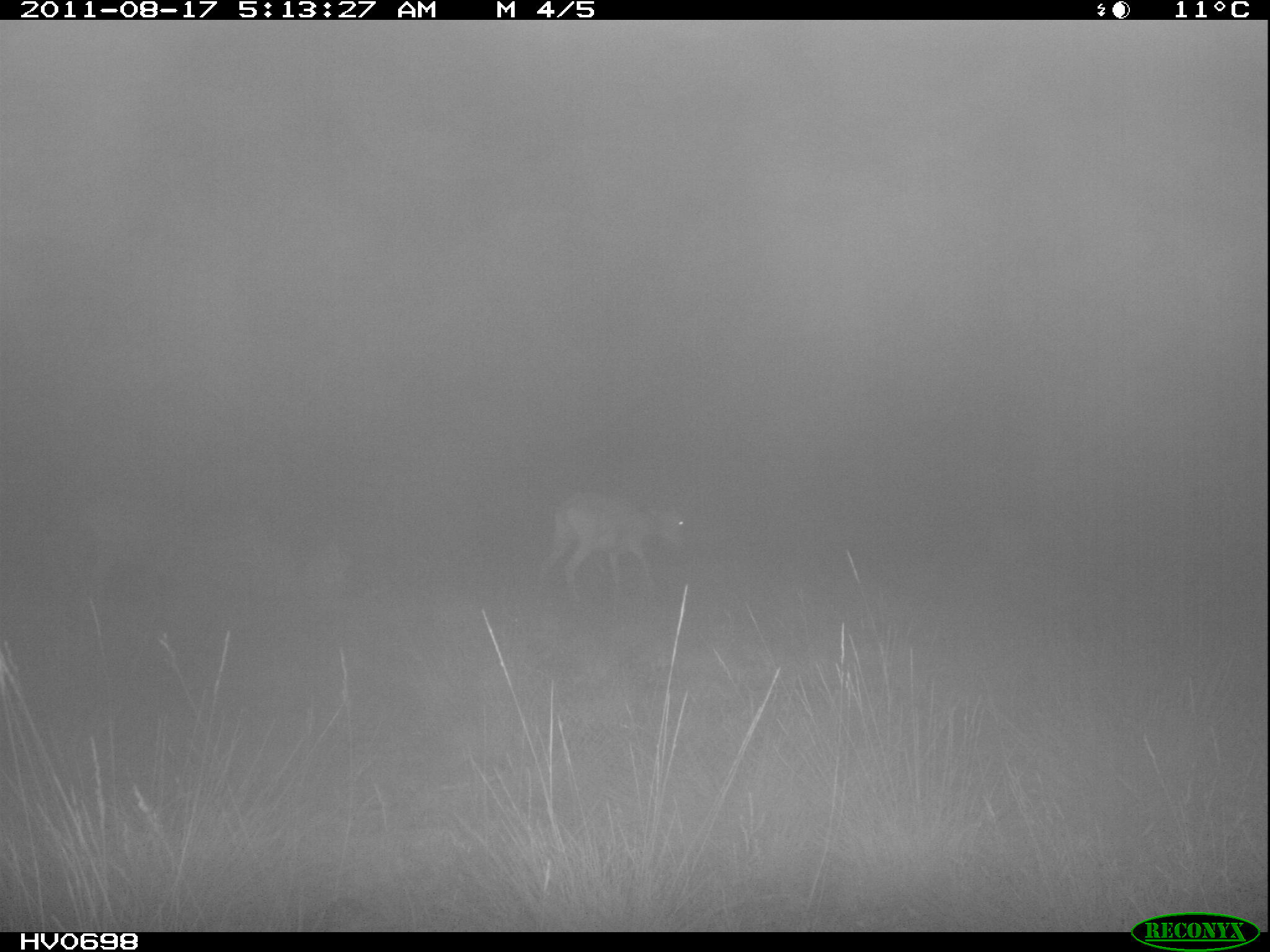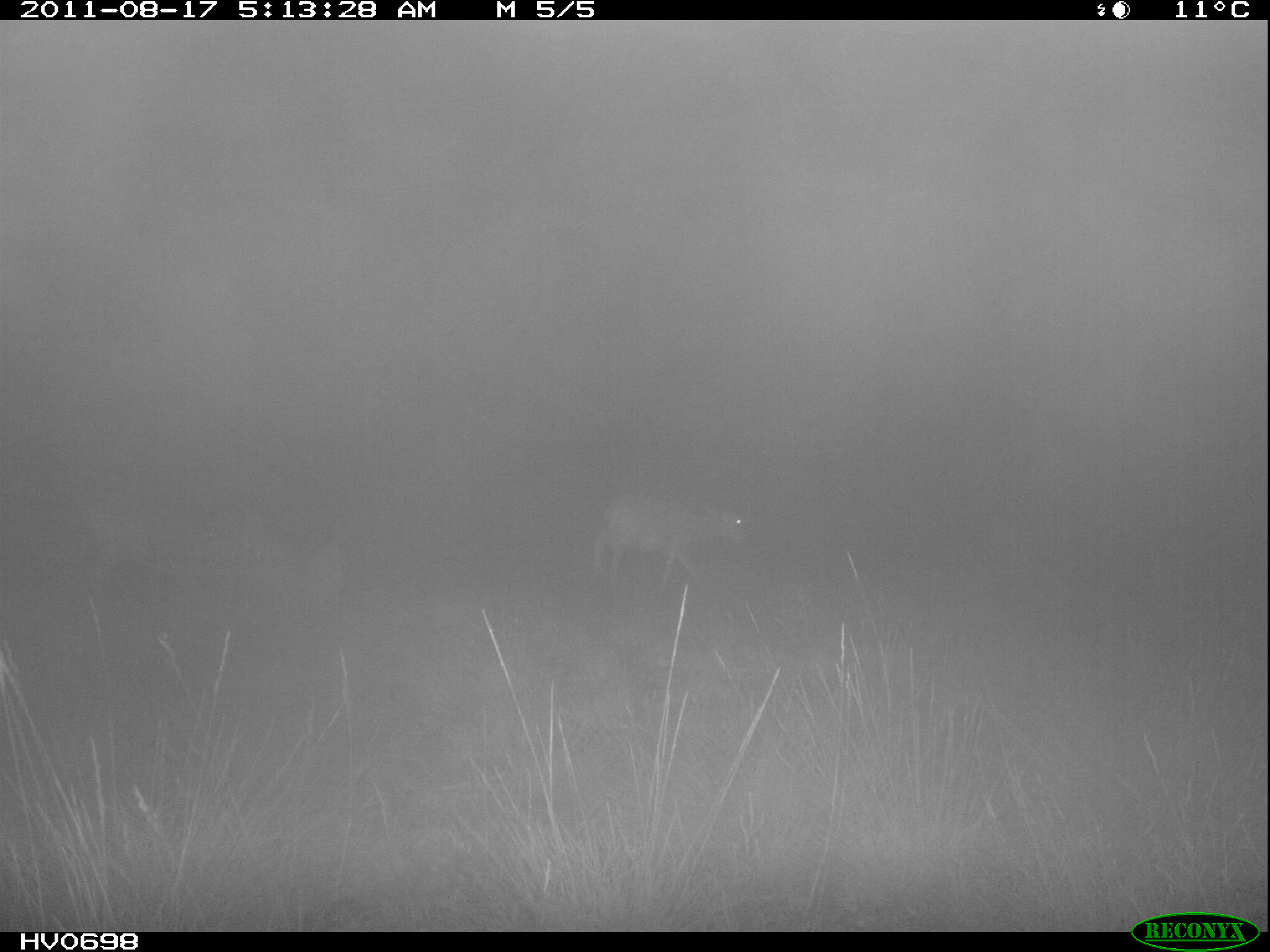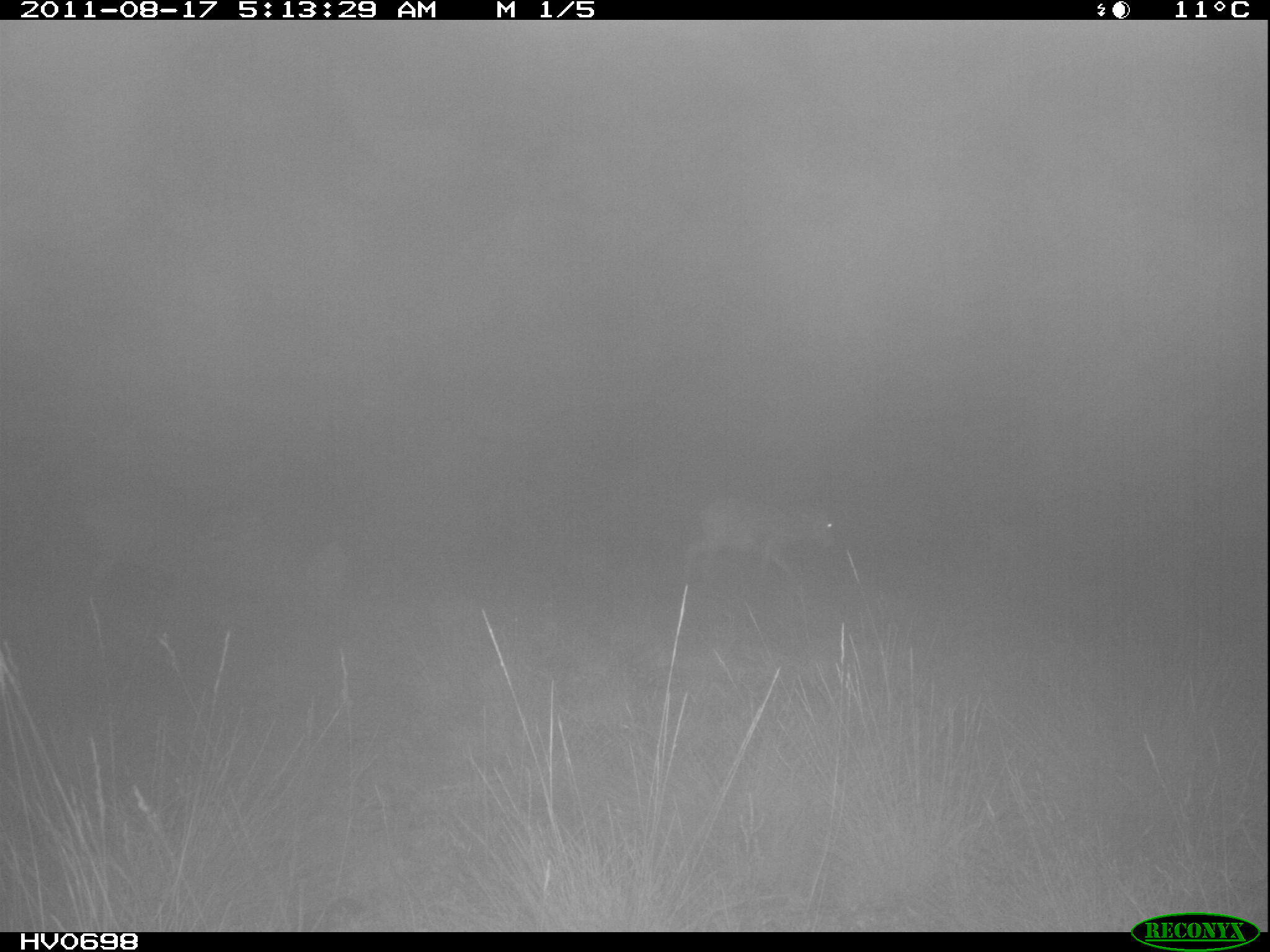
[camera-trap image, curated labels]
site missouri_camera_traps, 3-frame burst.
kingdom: Animalia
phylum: Chordata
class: Mammalia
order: Artiodactyla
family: Bovidae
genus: Ovis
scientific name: Ovis ammon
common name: mouflon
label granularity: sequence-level